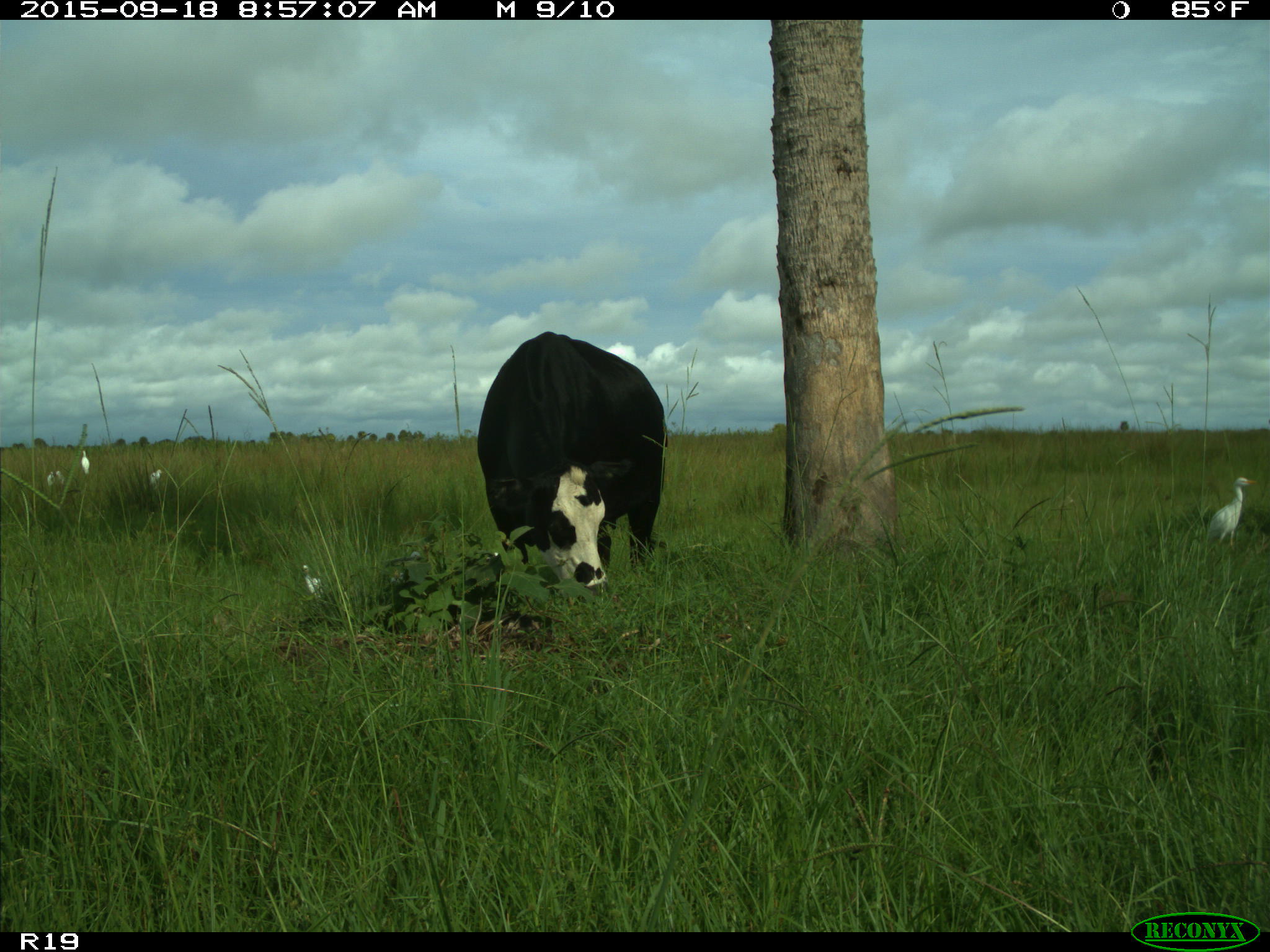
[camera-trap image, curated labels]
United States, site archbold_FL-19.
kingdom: Animalia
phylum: Chordata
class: Mammalia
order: Artiodactyla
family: Bovidae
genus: Bos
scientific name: Bos taurus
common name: domestic cow